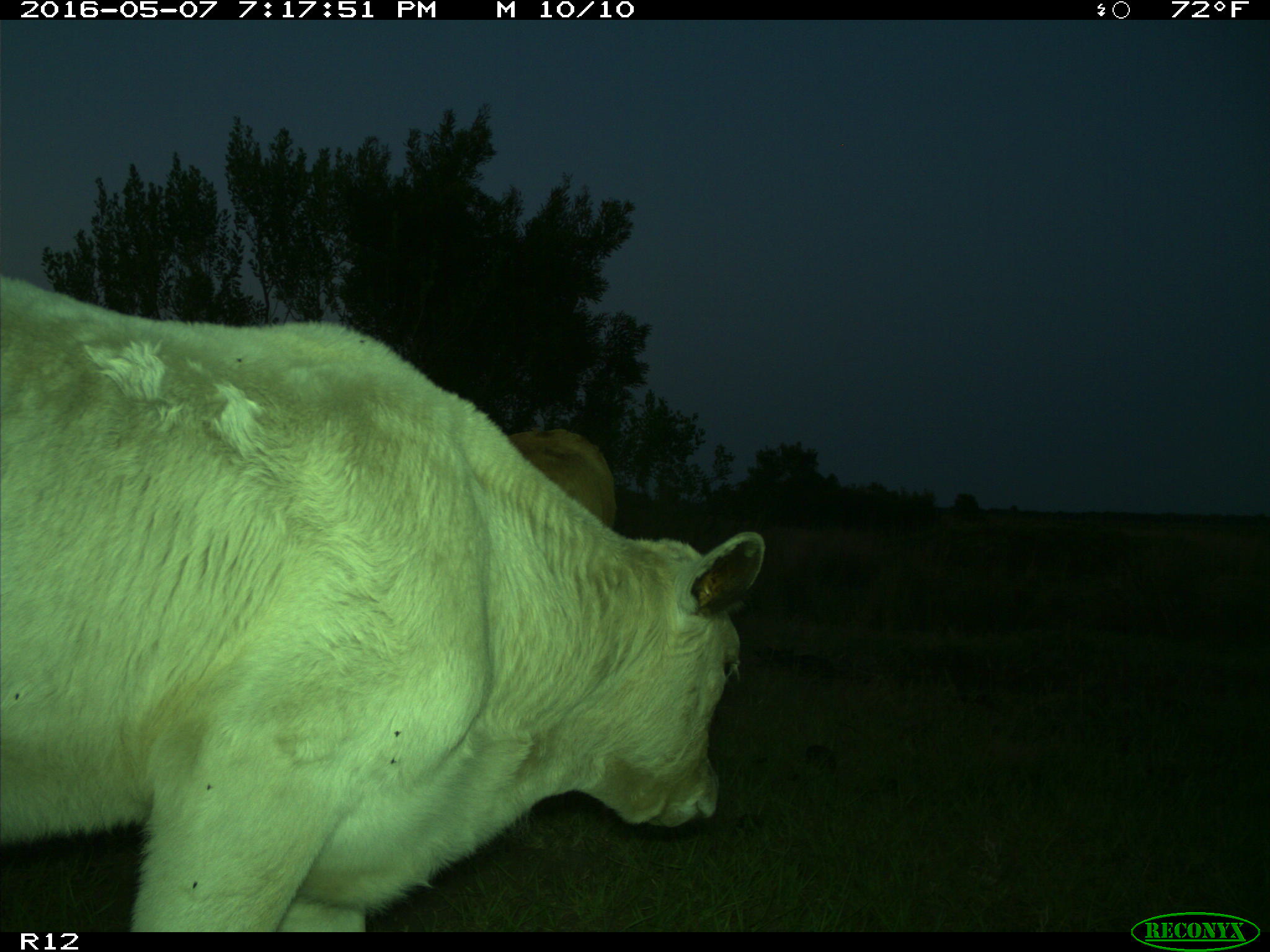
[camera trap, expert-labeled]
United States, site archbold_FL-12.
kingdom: Animalia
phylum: Chordata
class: Mammalia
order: Artiodactyla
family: Bovidae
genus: Bos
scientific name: Bos taurus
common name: domestic cow